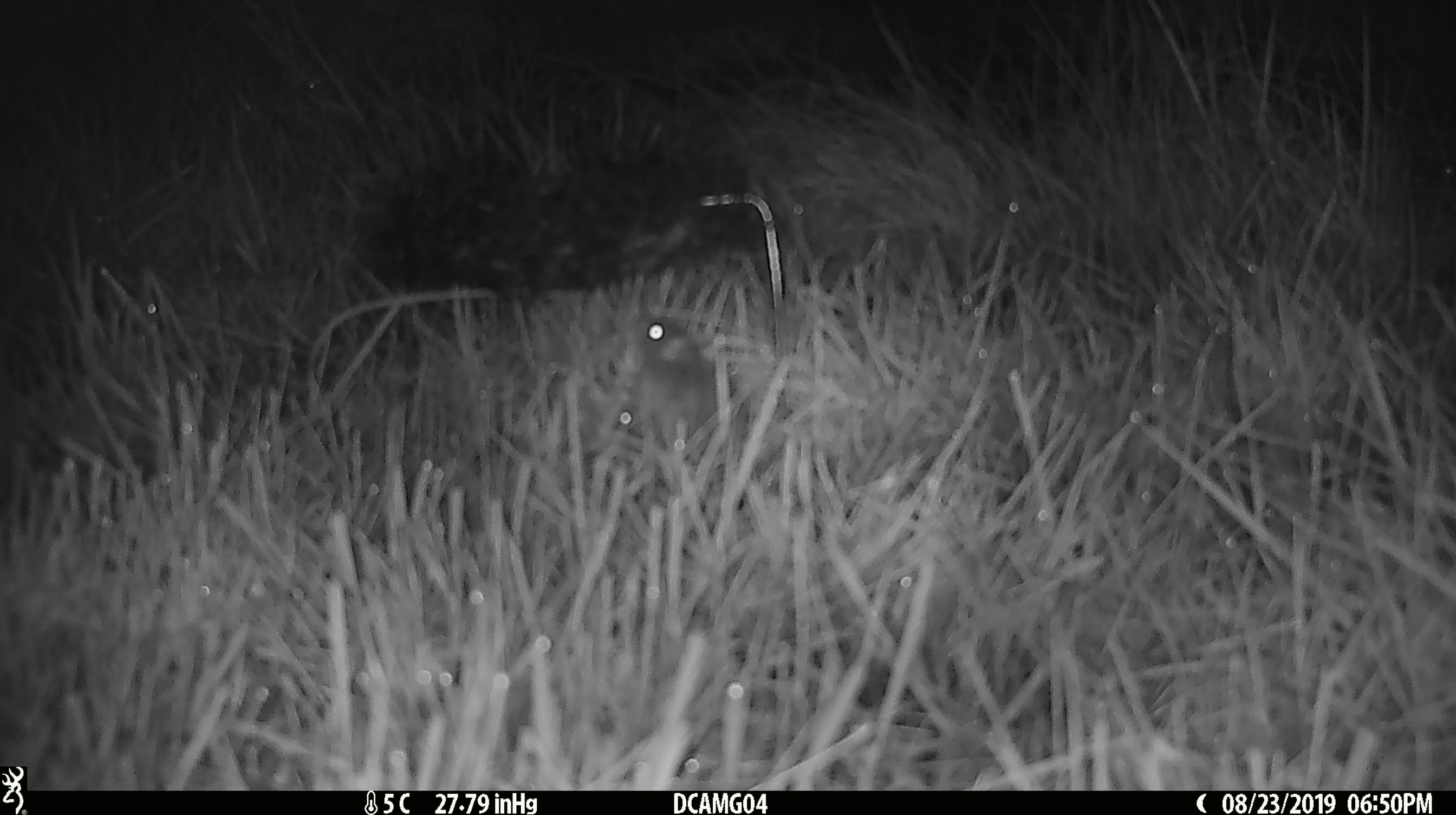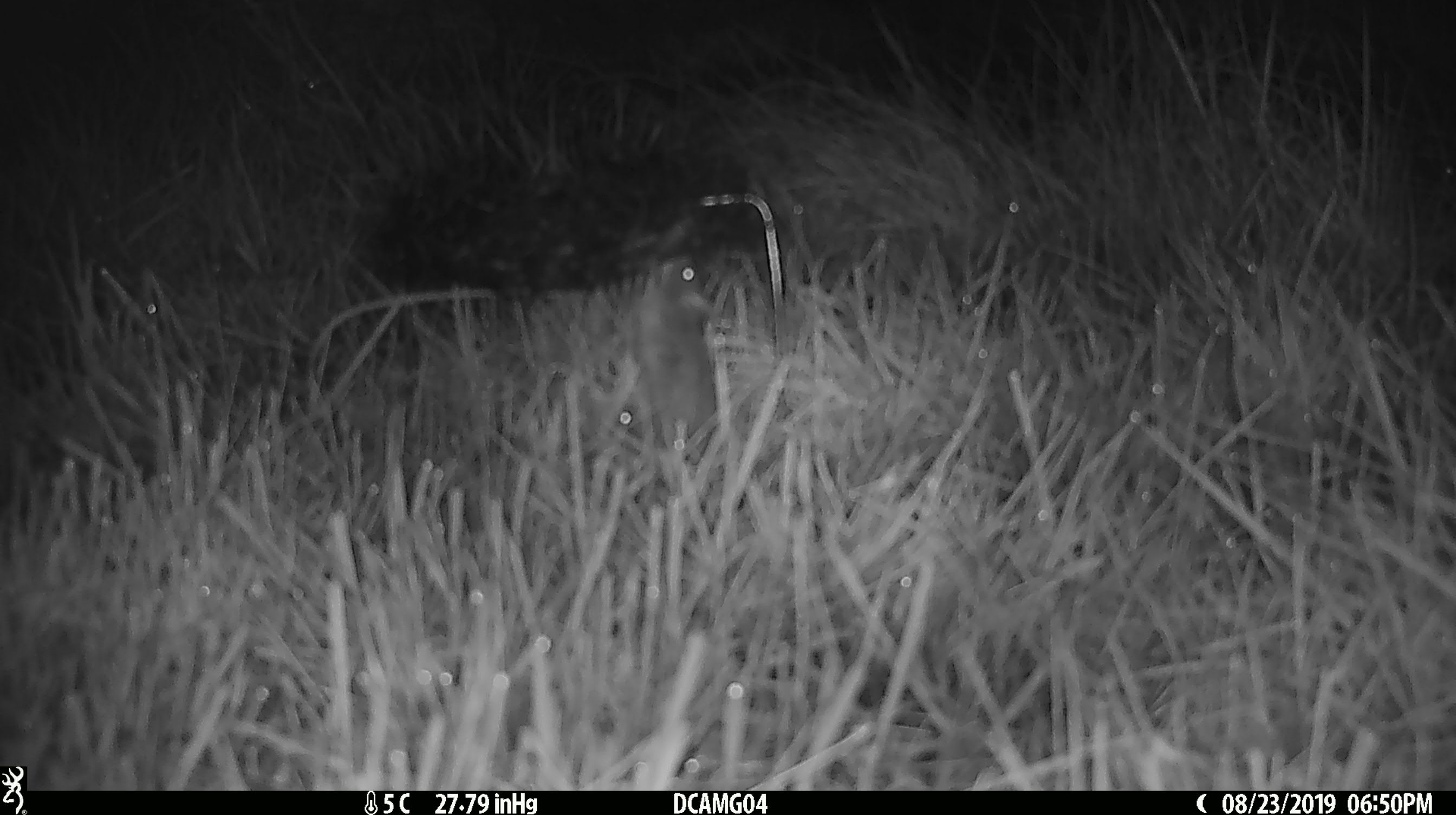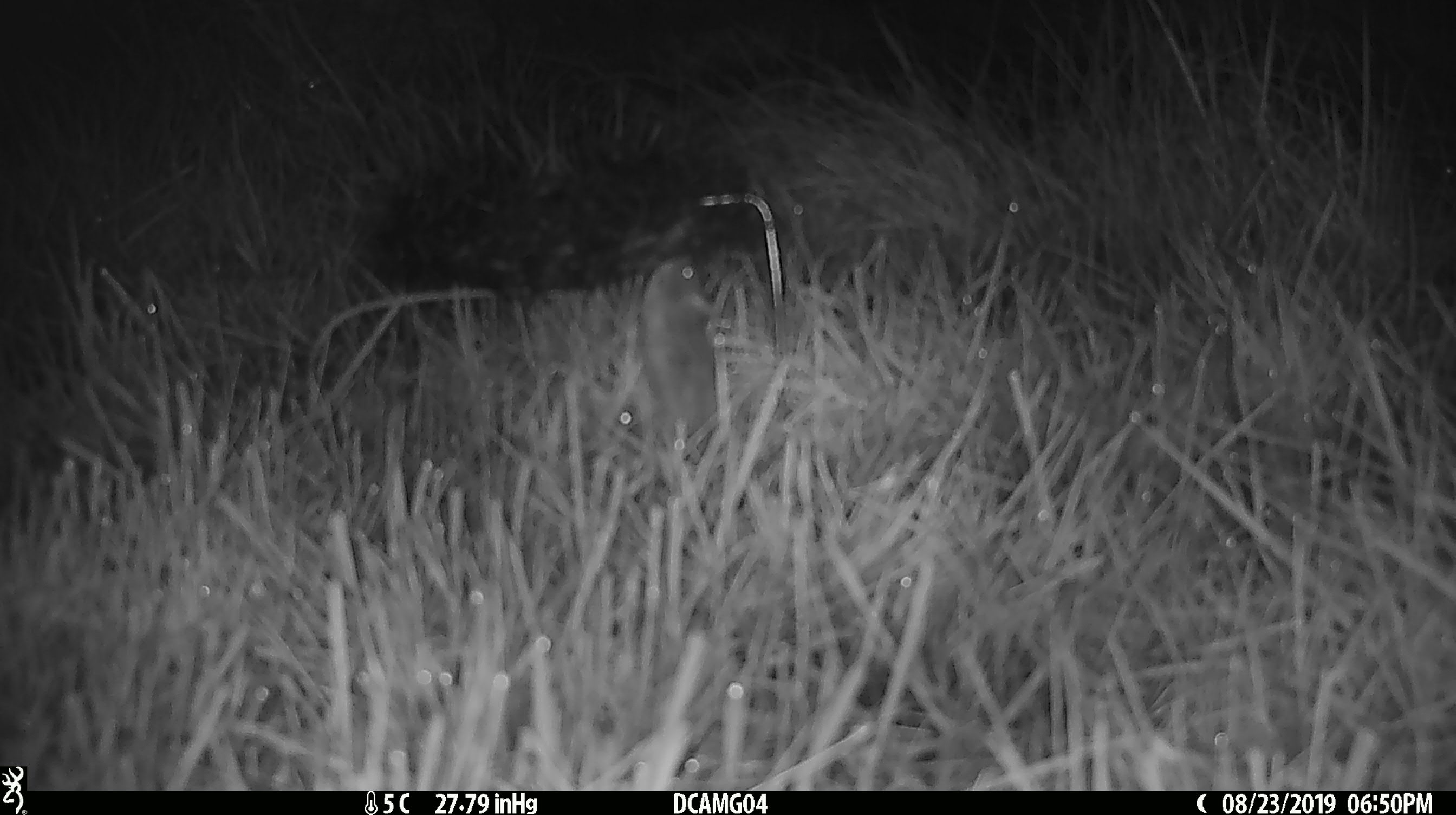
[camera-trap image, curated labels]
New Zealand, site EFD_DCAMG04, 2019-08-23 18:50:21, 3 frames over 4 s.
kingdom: Animalia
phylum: Chordata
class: Mammalia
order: Rodentia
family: Muridae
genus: Mus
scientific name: Mus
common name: mouse